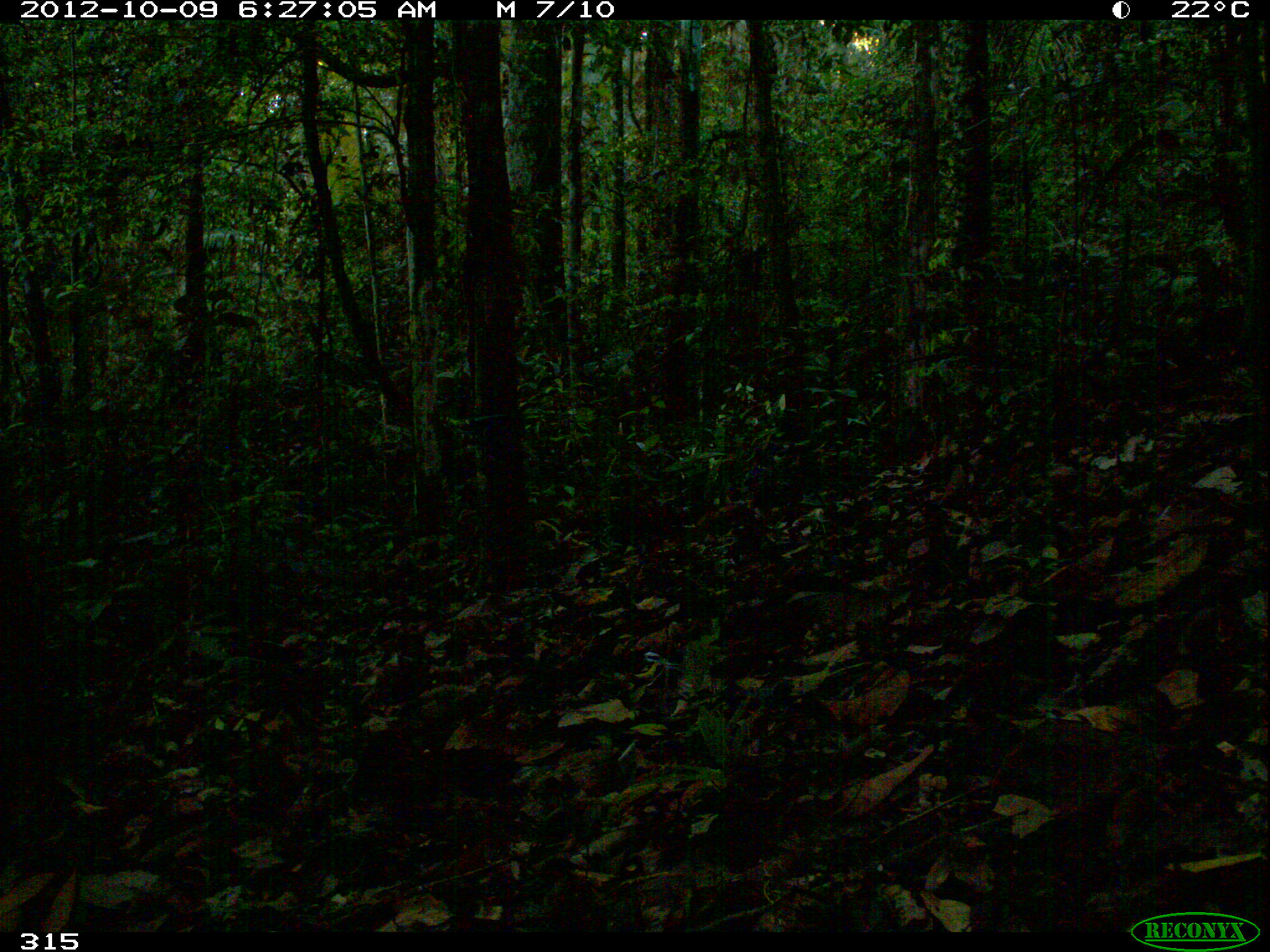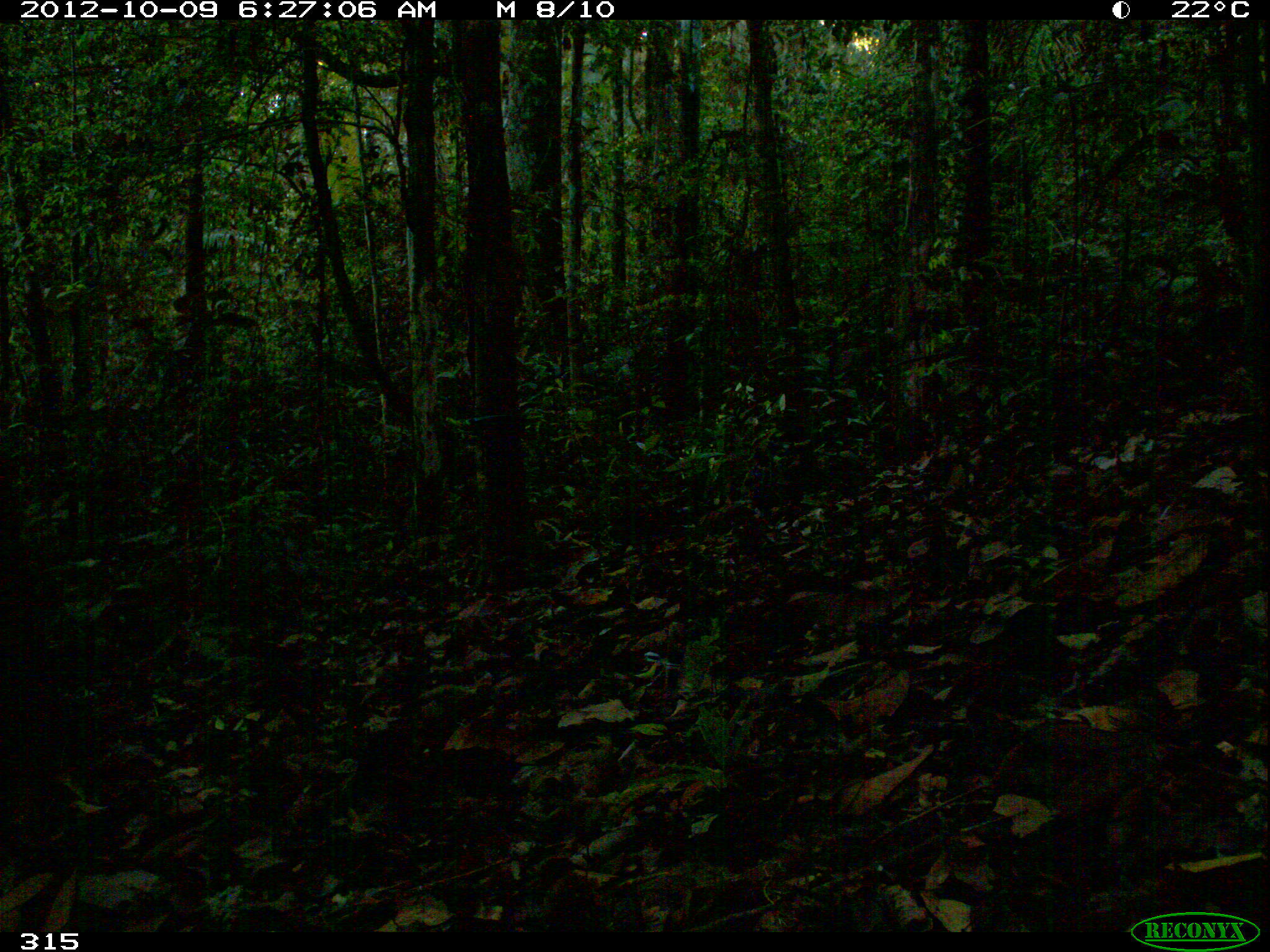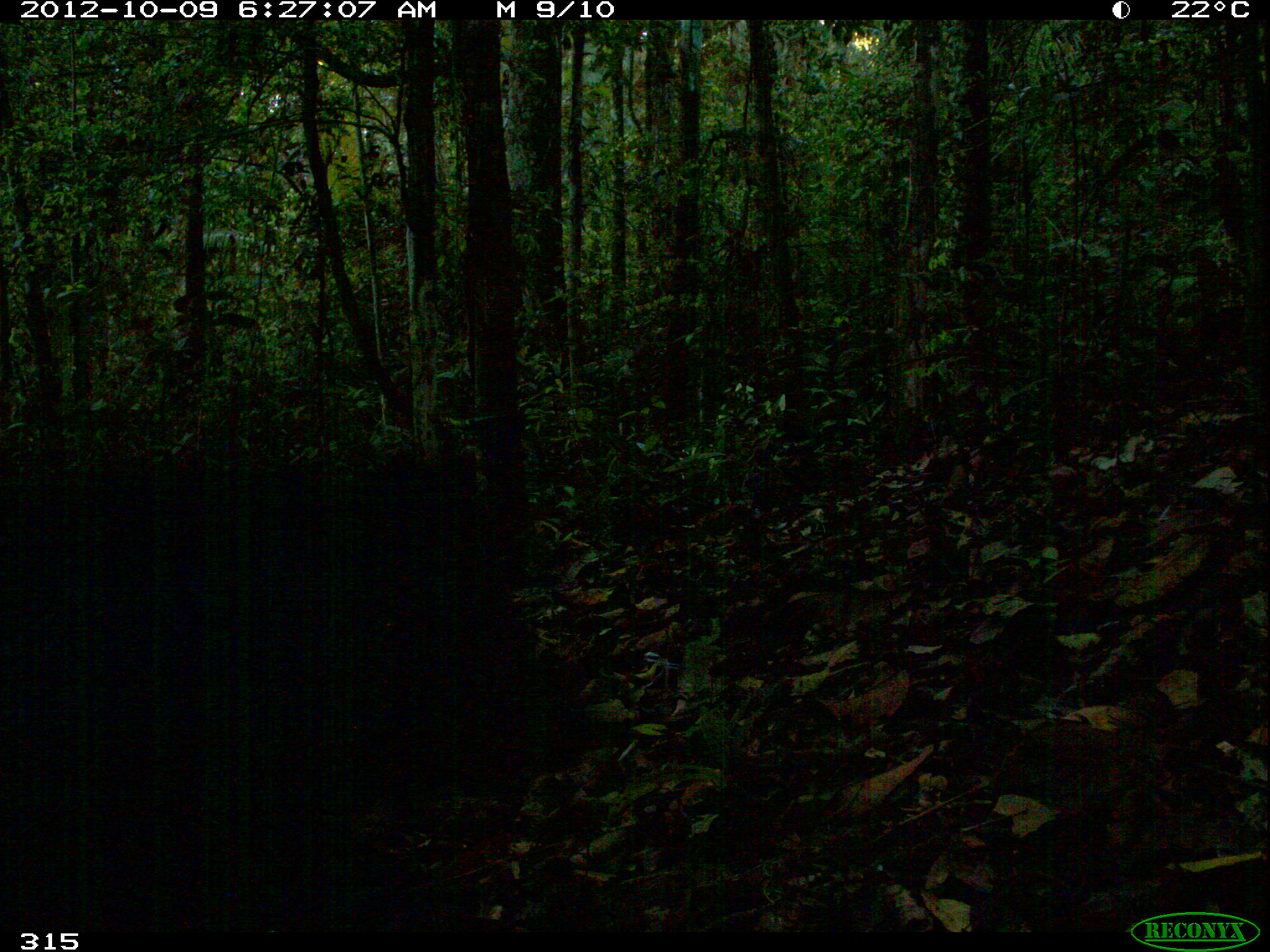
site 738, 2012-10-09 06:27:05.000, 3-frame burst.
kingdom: Animalia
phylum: Chordata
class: Mammalia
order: Artiodactyla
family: Tayassuidae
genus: Tayassu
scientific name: Tayassu pecari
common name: white-lipped peccary